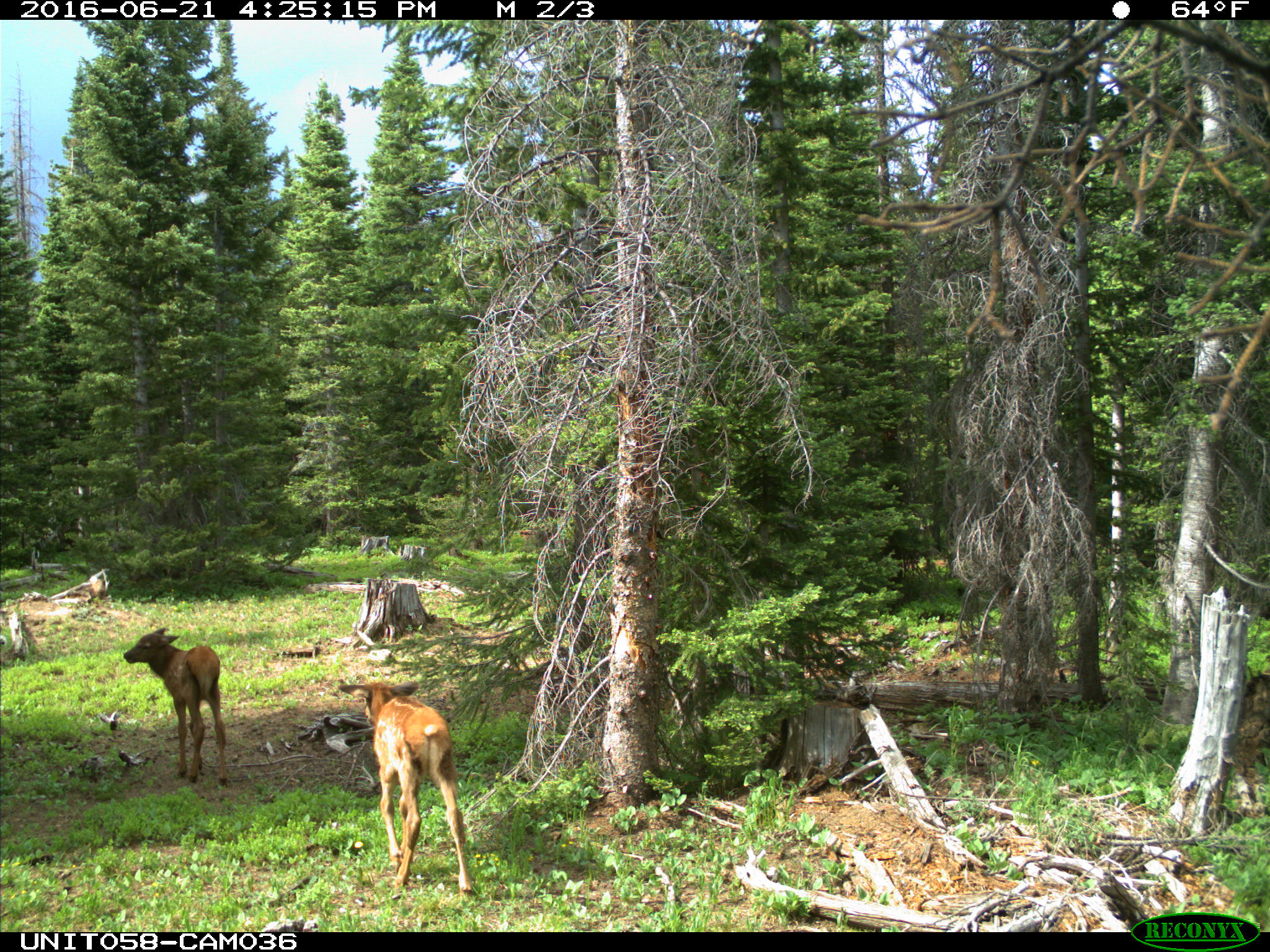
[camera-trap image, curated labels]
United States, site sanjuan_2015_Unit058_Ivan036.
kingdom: Animalia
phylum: Chordata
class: Mammalia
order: Artiodactyla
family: Cervidae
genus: Cervus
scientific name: Cervus elaphus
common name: red deer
Cervus elaphus (red deer).